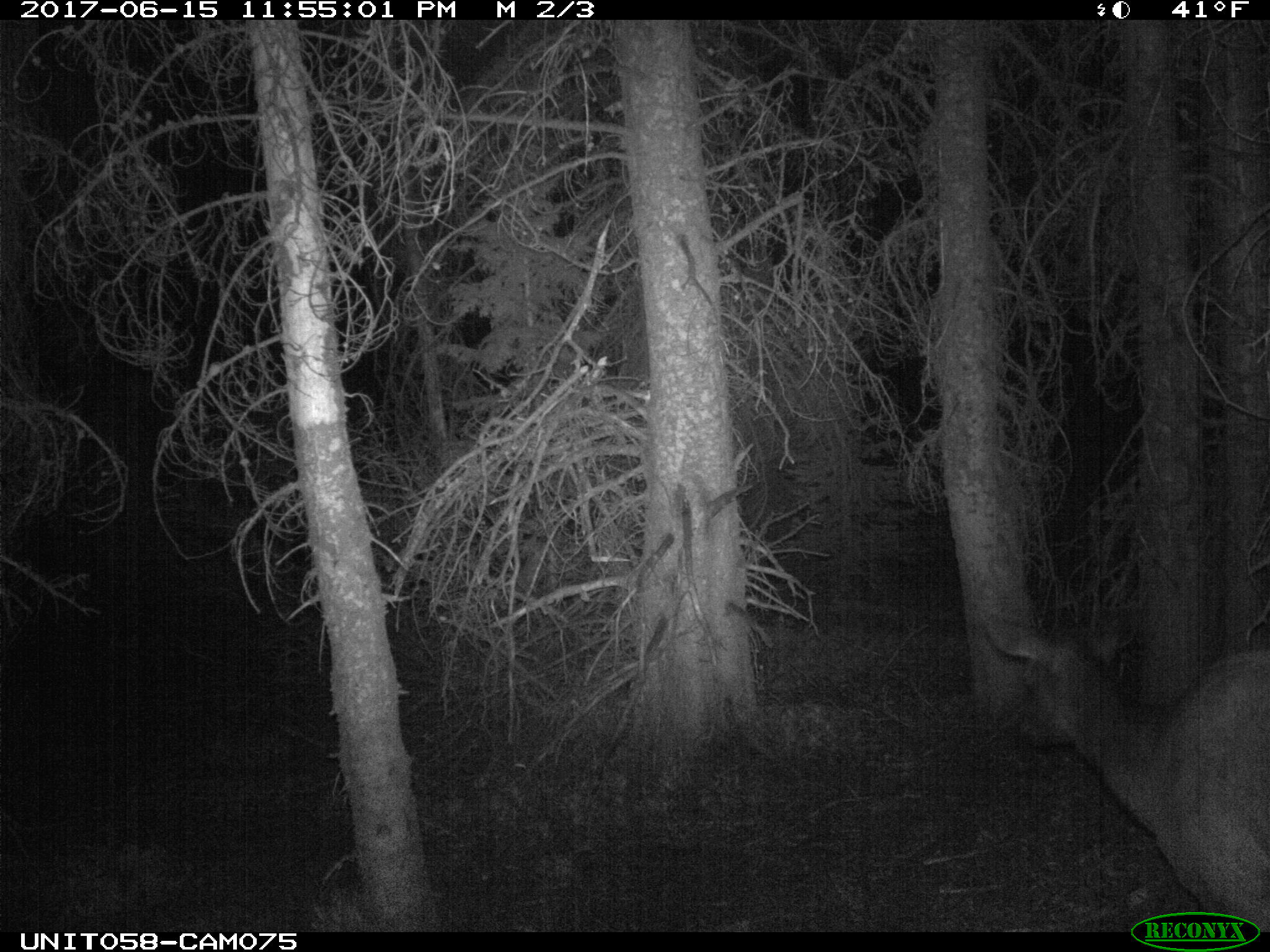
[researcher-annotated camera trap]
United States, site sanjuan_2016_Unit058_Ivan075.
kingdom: Animalia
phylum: Chordata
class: Mammalia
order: Artiodactyla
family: Cervidae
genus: Cervus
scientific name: Cervus elaphus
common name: red deer